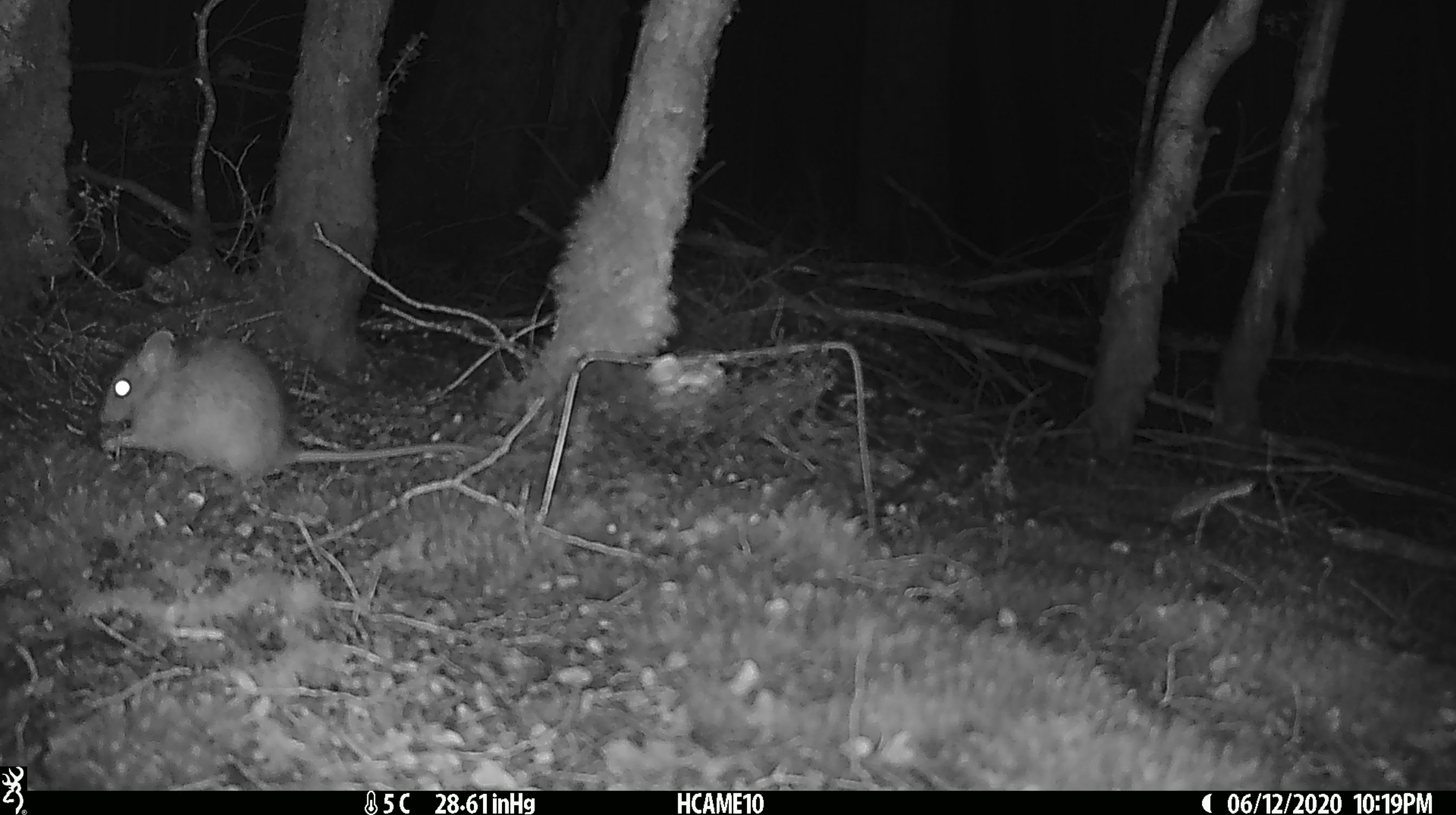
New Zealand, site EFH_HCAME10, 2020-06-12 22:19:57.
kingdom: Animalia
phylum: Chordata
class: Mammalia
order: Rodentia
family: Muridae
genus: Rattus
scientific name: Rattus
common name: rat